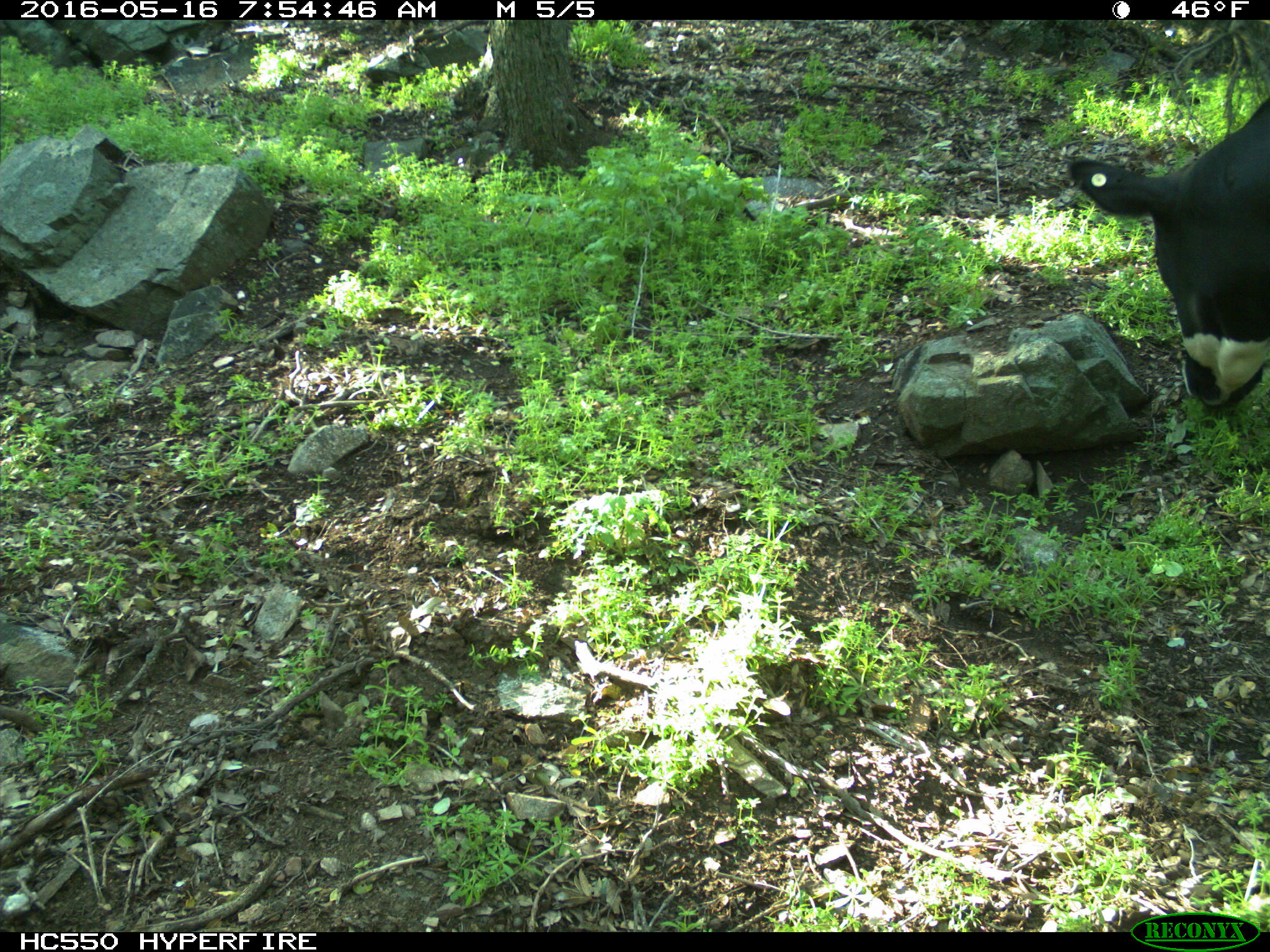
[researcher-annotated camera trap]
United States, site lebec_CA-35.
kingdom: Animalia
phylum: Chordata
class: Mammalia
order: Artiodactyla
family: Bovidae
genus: Bos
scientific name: Bos taurus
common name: domestic cow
Bos taurus (domestic cow).